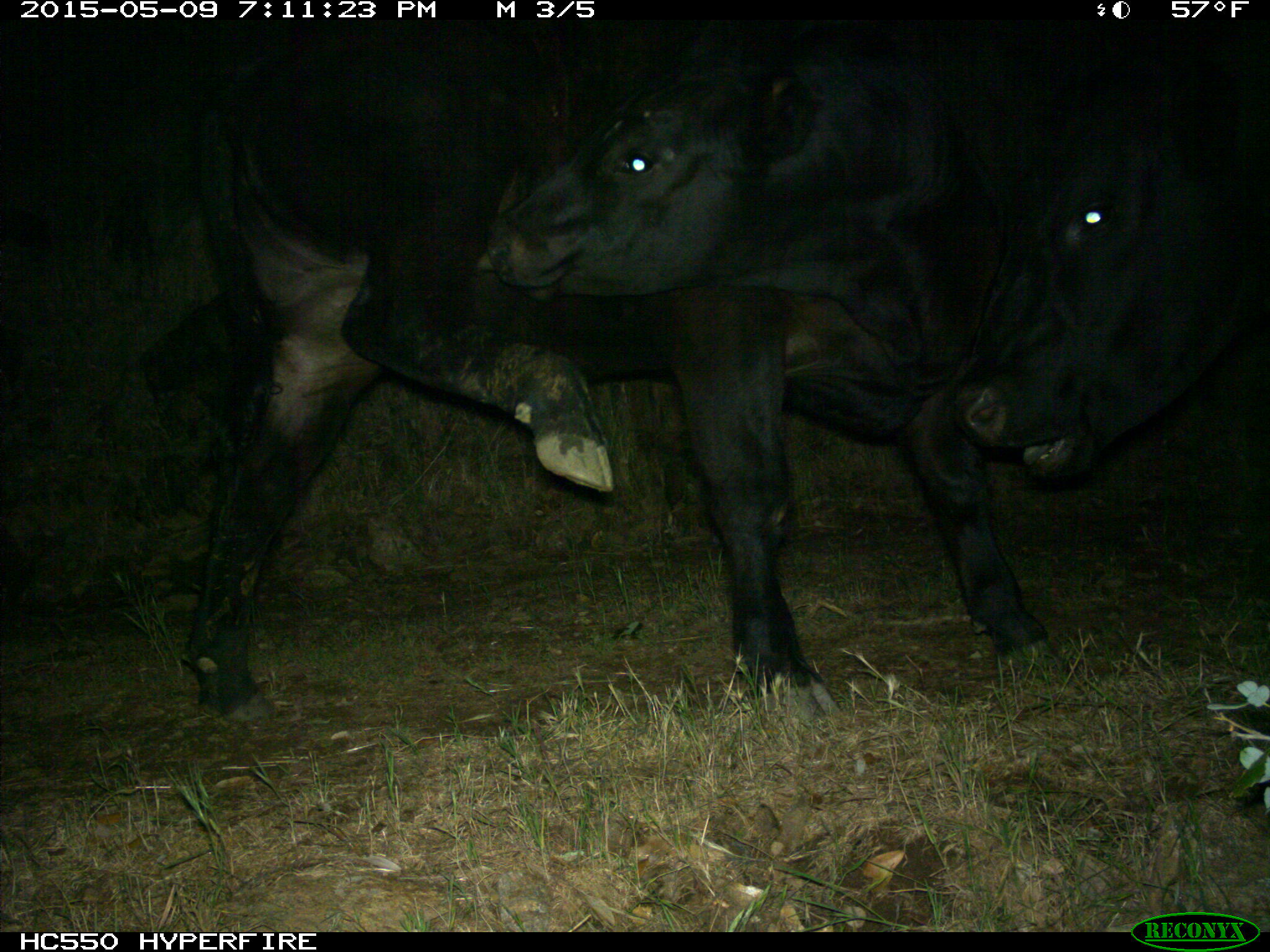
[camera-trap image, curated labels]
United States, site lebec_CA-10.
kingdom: Animalia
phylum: Chordata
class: Mammalia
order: Artiodactyla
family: Bovidae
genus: Bos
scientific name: Bos taurus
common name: domestic cow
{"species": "Bos taurus (domestic cow)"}